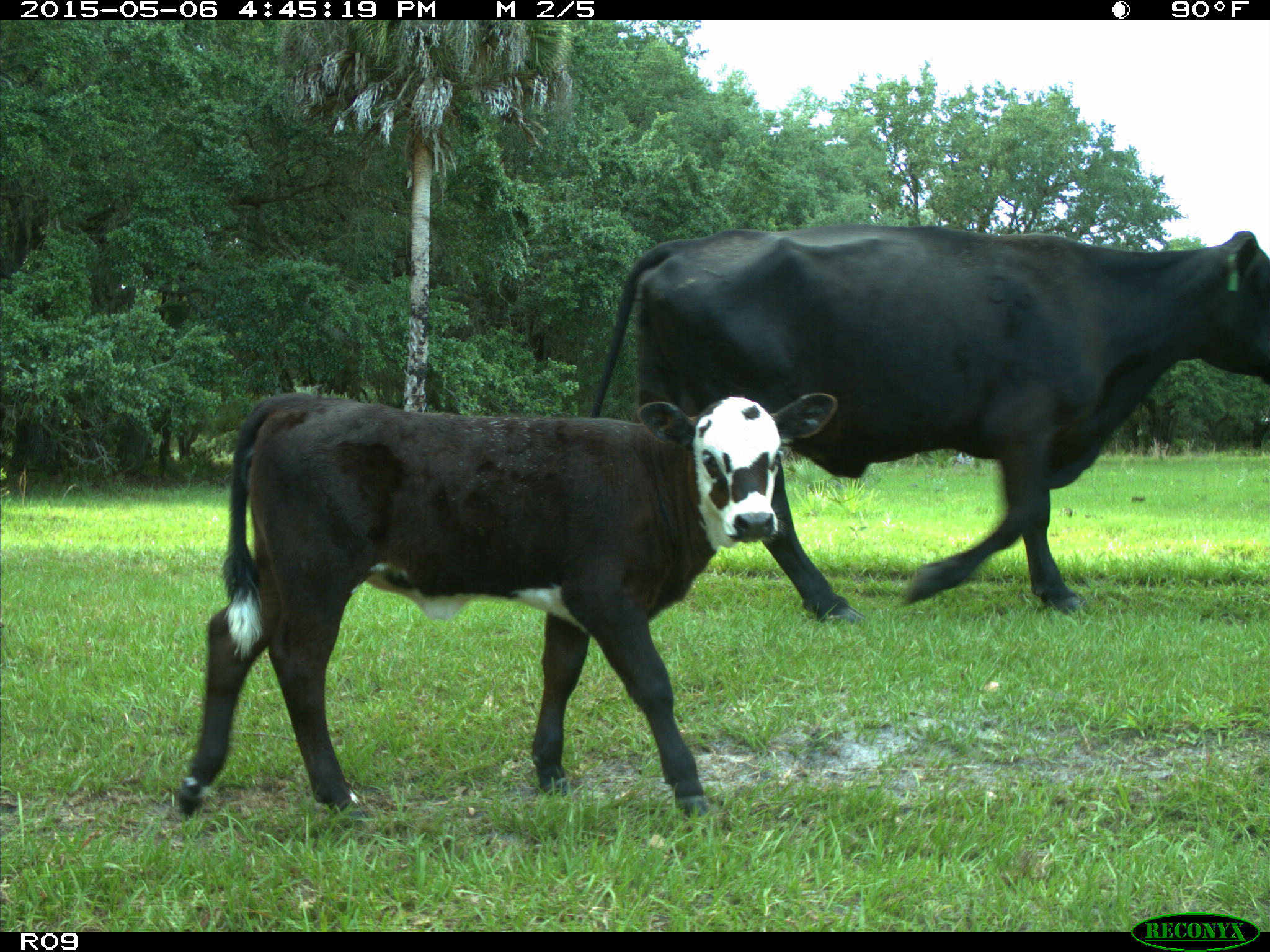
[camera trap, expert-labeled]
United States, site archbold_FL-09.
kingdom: Animalia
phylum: Chordata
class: Mammalia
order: Artiodactyla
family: Bovidae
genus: Bos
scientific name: Bos taurus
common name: domestic cow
Bos taurus (domestic cow).